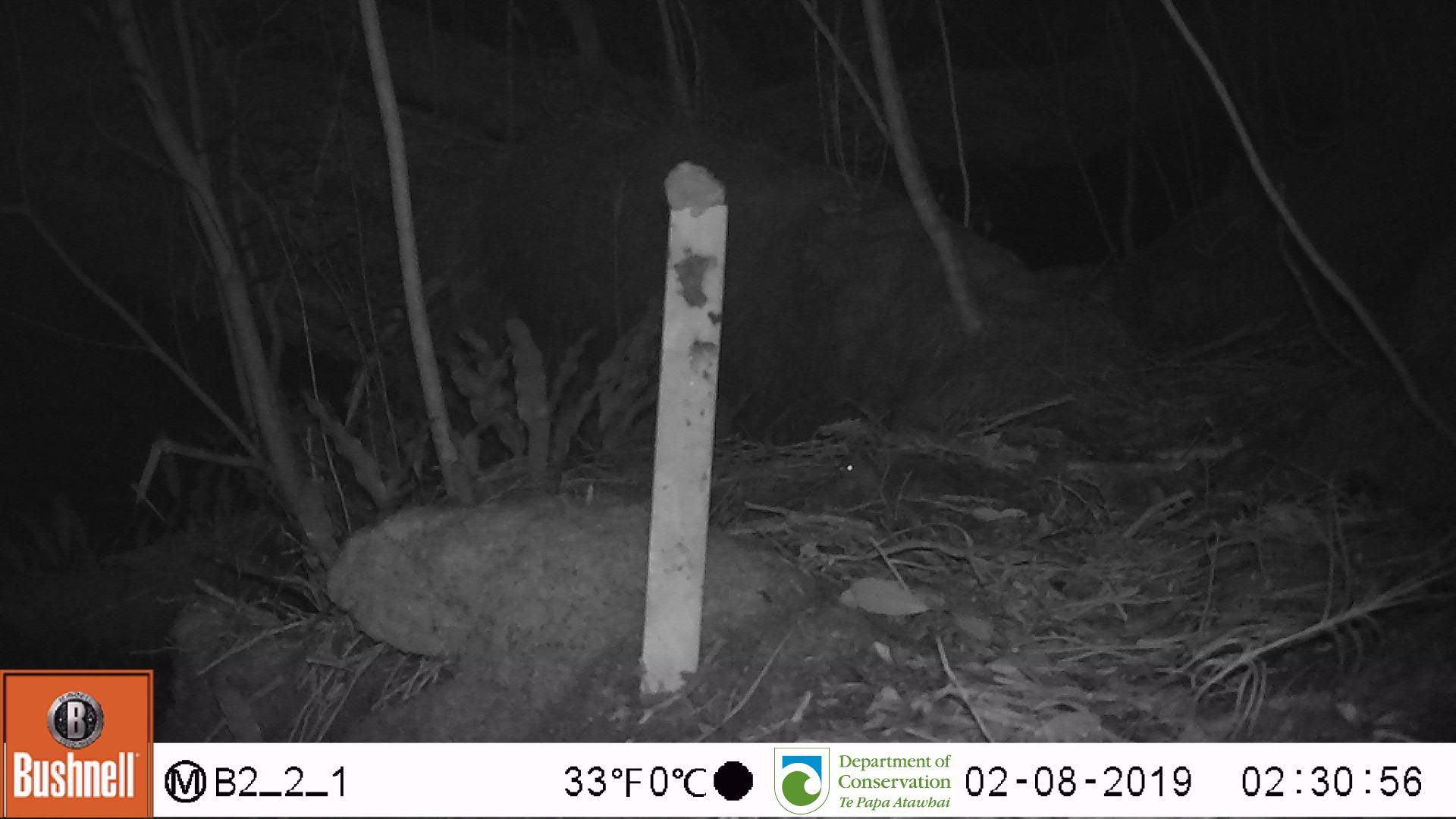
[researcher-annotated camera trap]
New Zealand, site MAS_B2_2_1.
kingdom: Animalia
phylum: Chordata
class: Mammalia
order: Rodentia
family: Muridae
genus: Mus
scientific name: Mus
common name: mouse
Mouse (Mus).